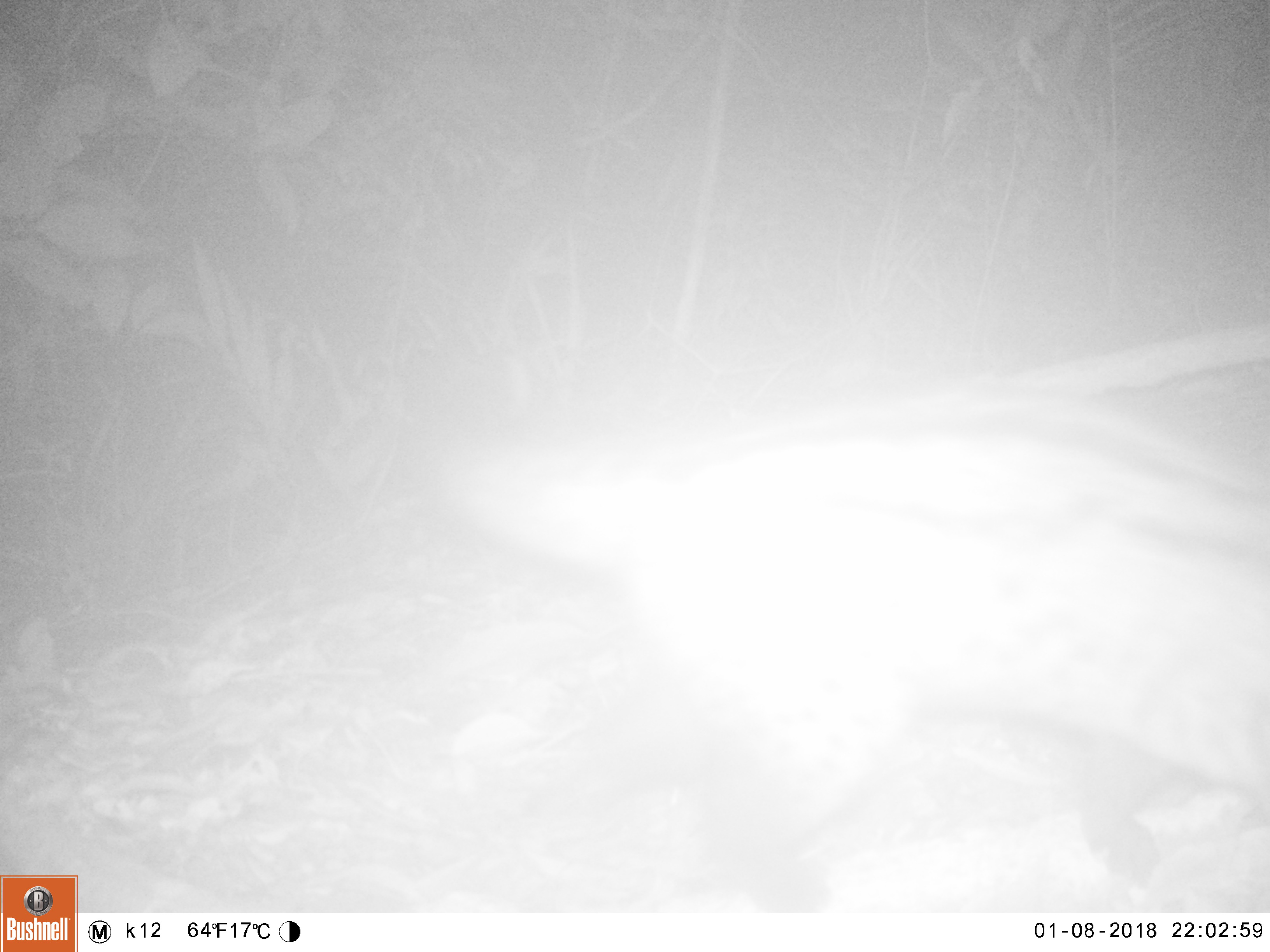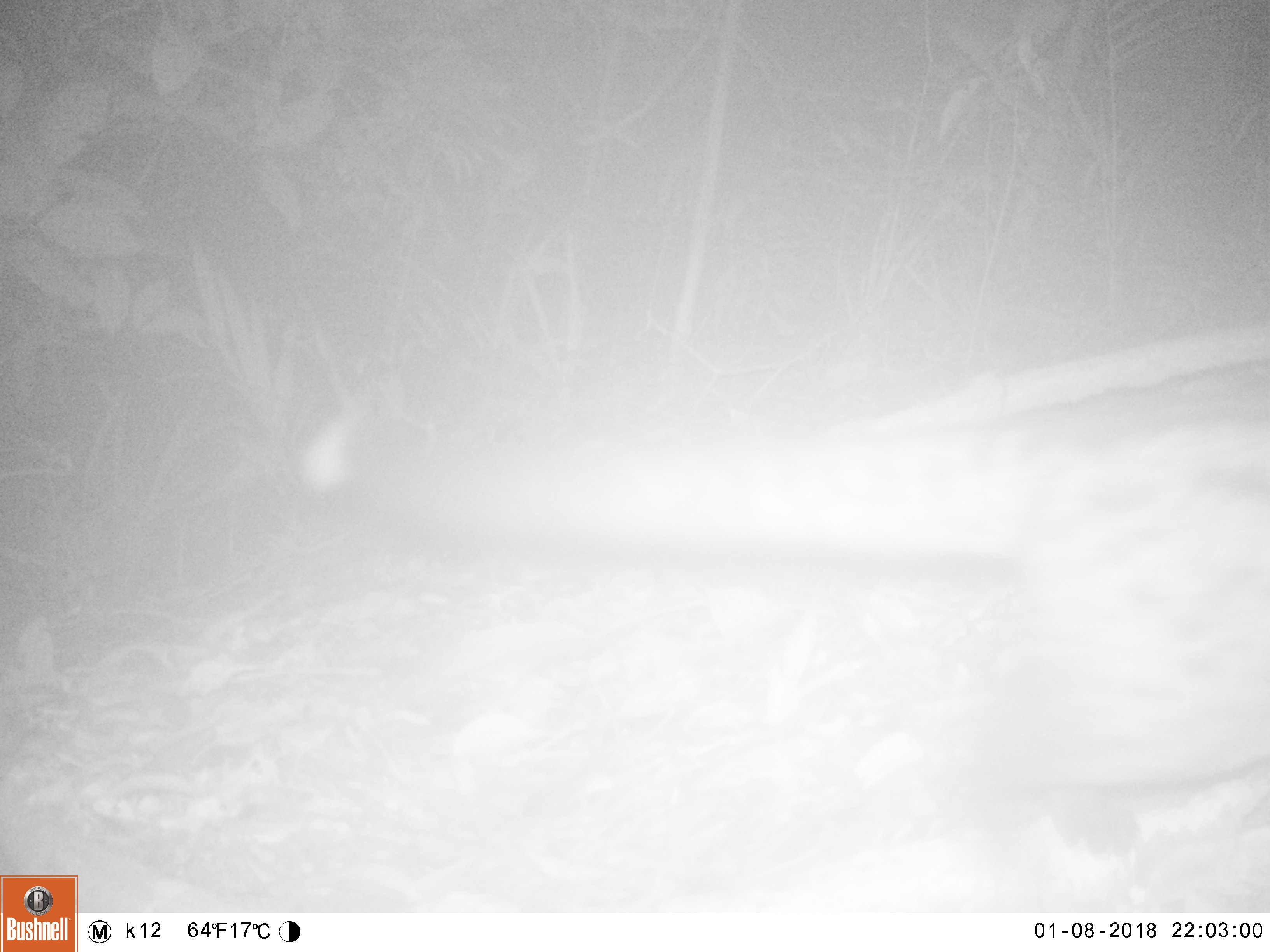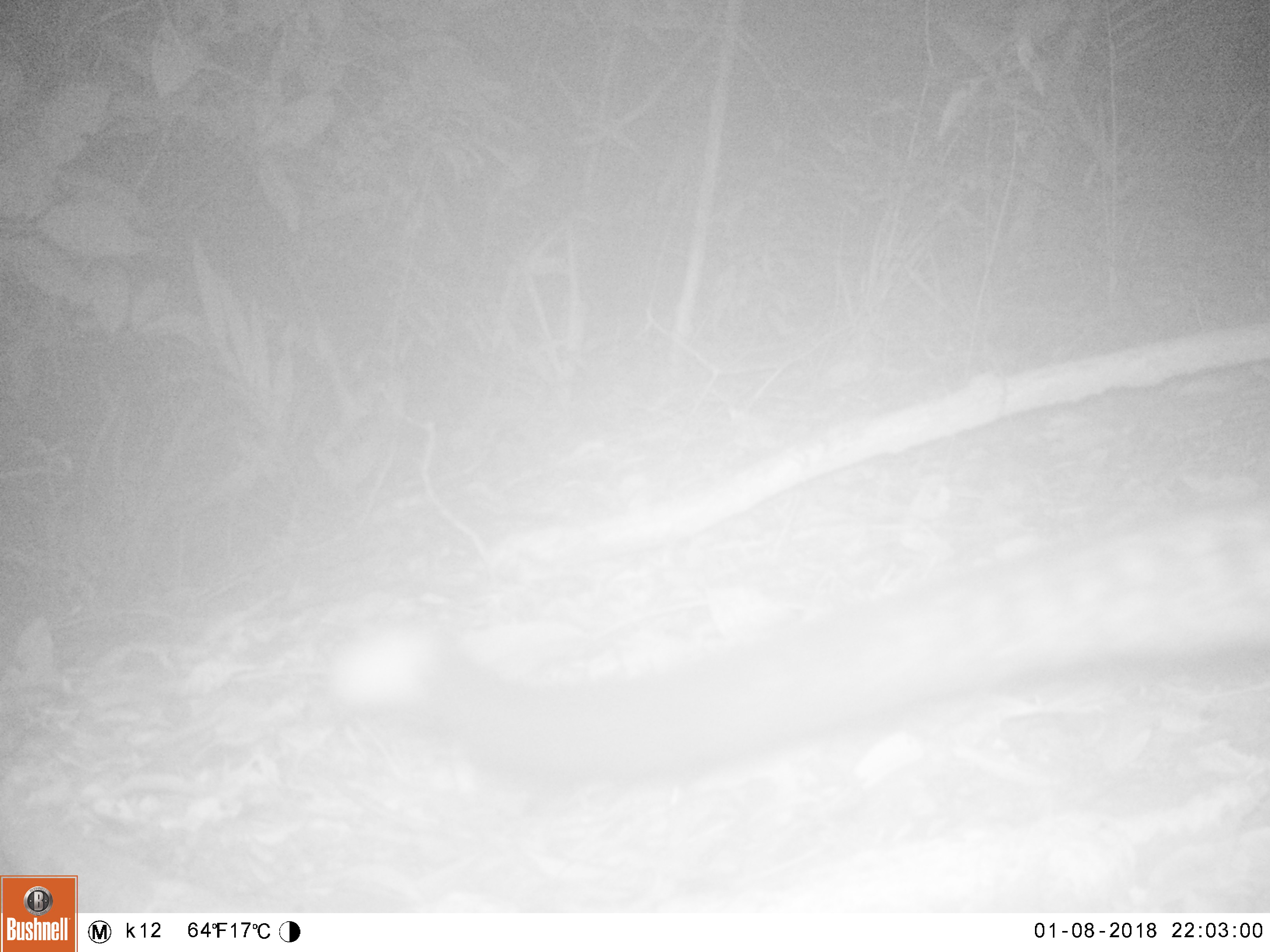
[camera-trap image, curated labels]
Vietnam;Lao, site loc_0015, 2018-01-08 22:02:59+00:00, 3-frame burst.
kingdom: Animalia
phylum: Chordata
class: Mammalia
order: Carnivora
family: Viverridae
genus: Paradoxurus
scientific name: Paradoxurus hermaphroditus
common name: common palm civet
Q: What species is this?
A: Common palm civet (Paradoxurus hermaphroditus).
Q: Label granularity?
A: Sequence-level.